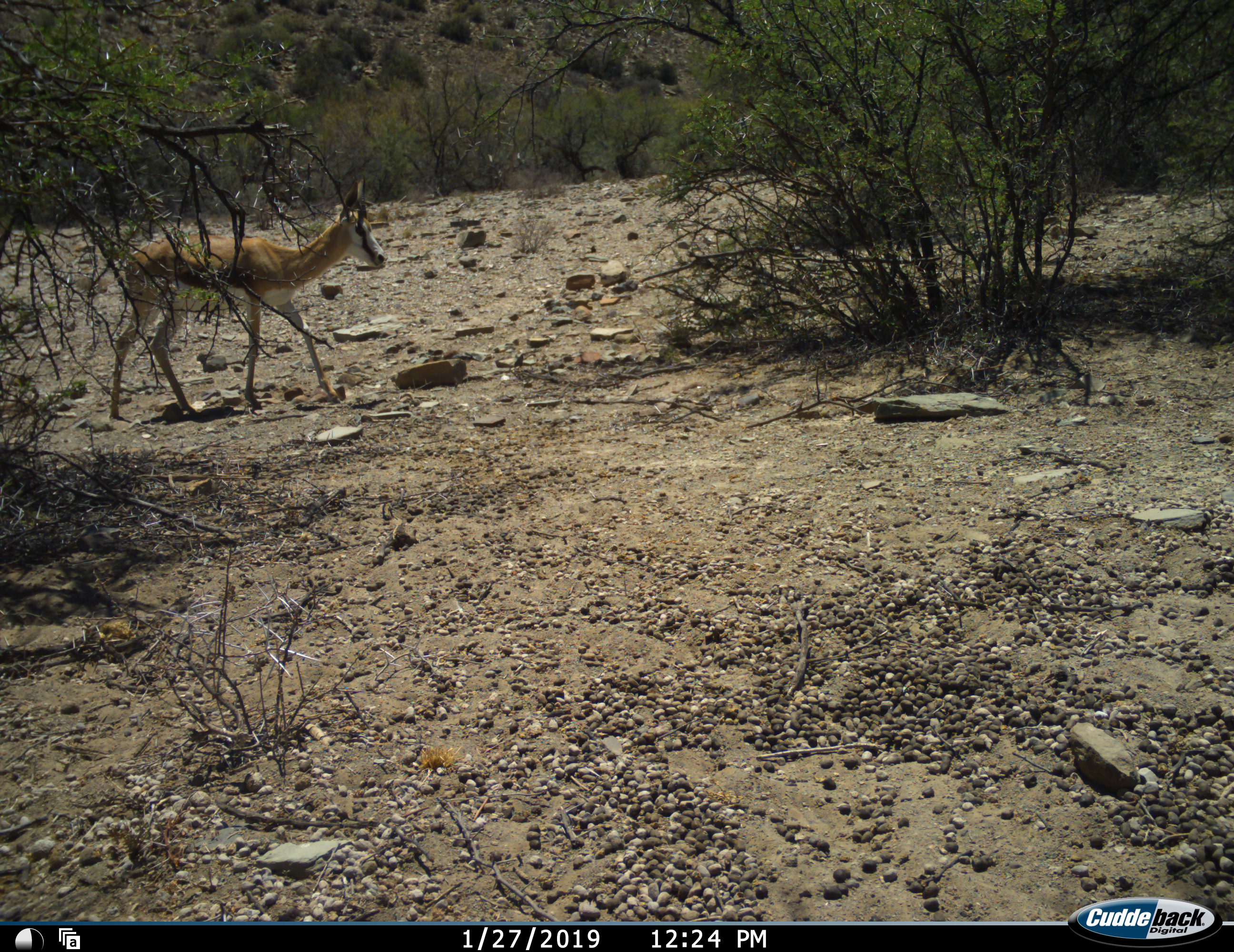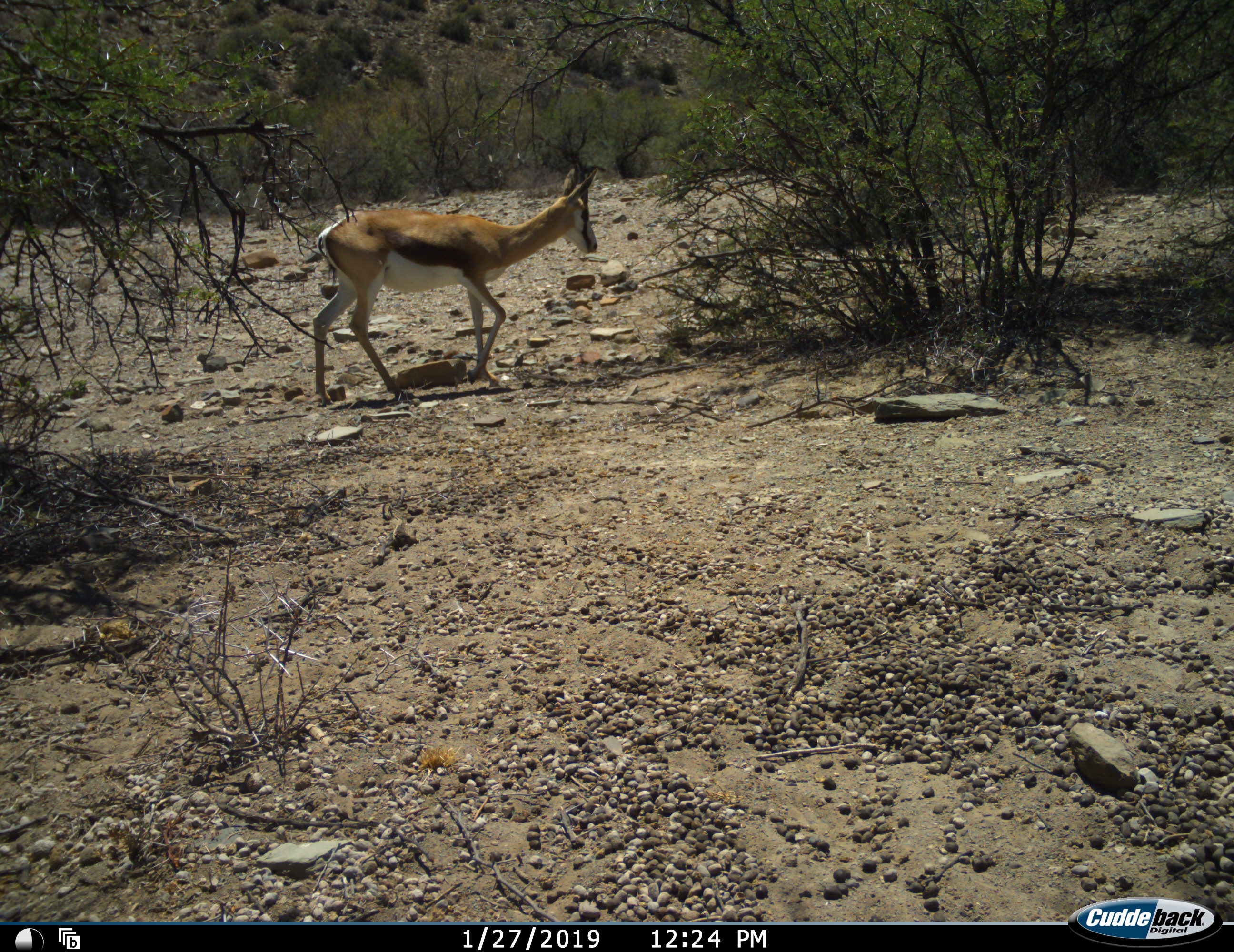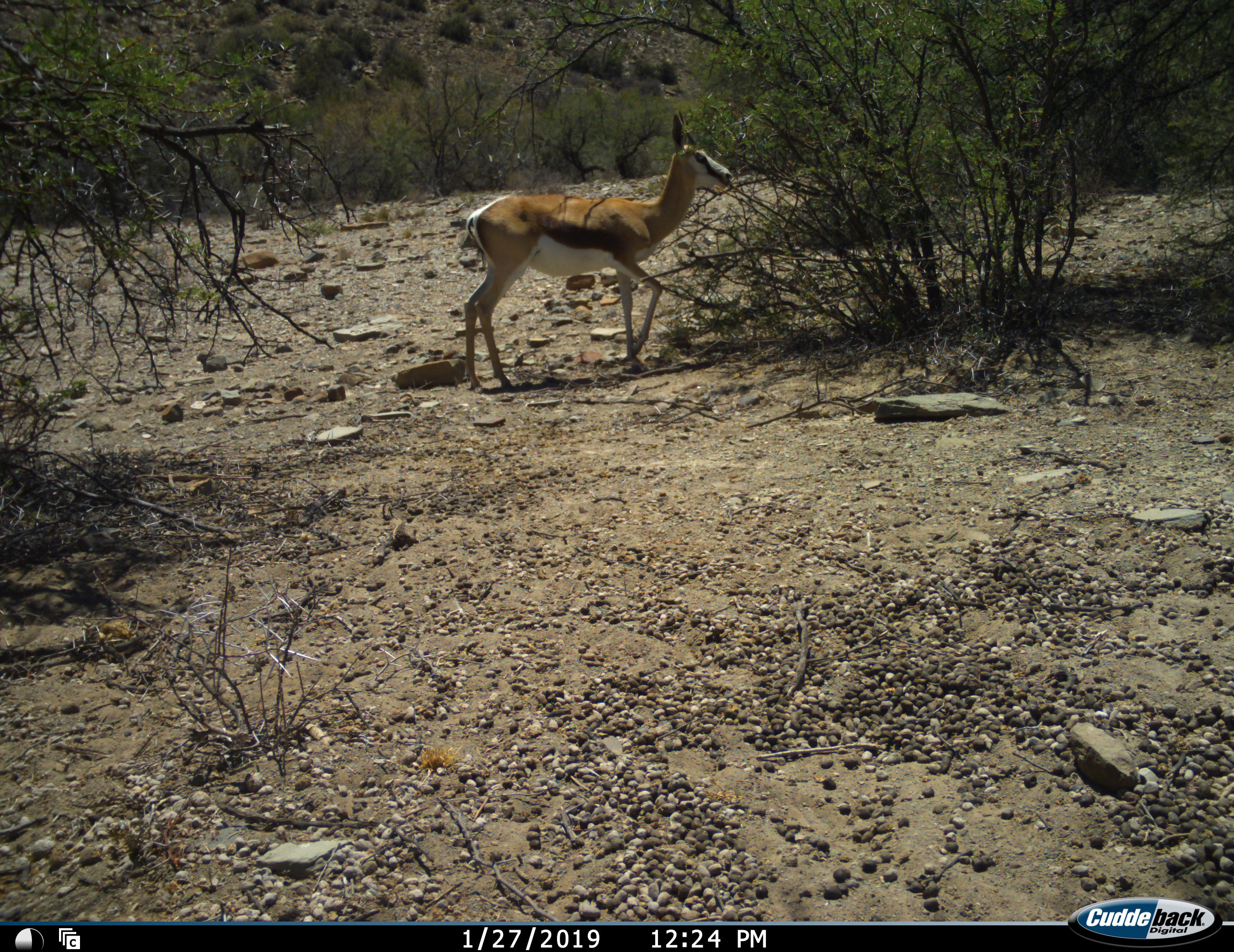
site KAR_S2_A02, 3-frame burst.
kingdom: Animalia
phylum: Chordata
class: Mammalia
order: Artiodactyla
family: Bovidae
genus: Antidorcas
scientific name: Antidorcas marsupialis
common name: springbok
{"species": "springbok (Antidorcas marsupialis)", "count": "1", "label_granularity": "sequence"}